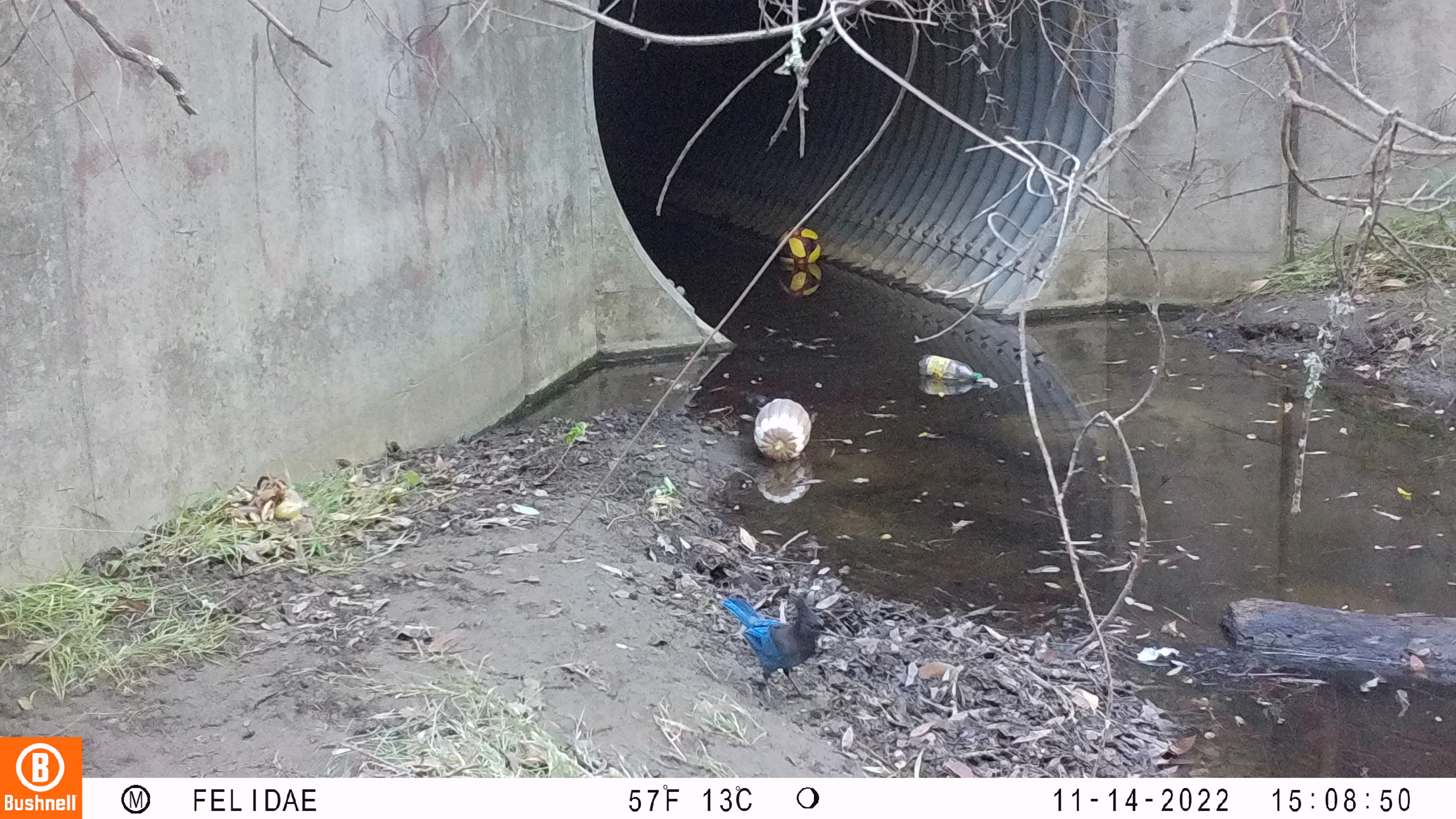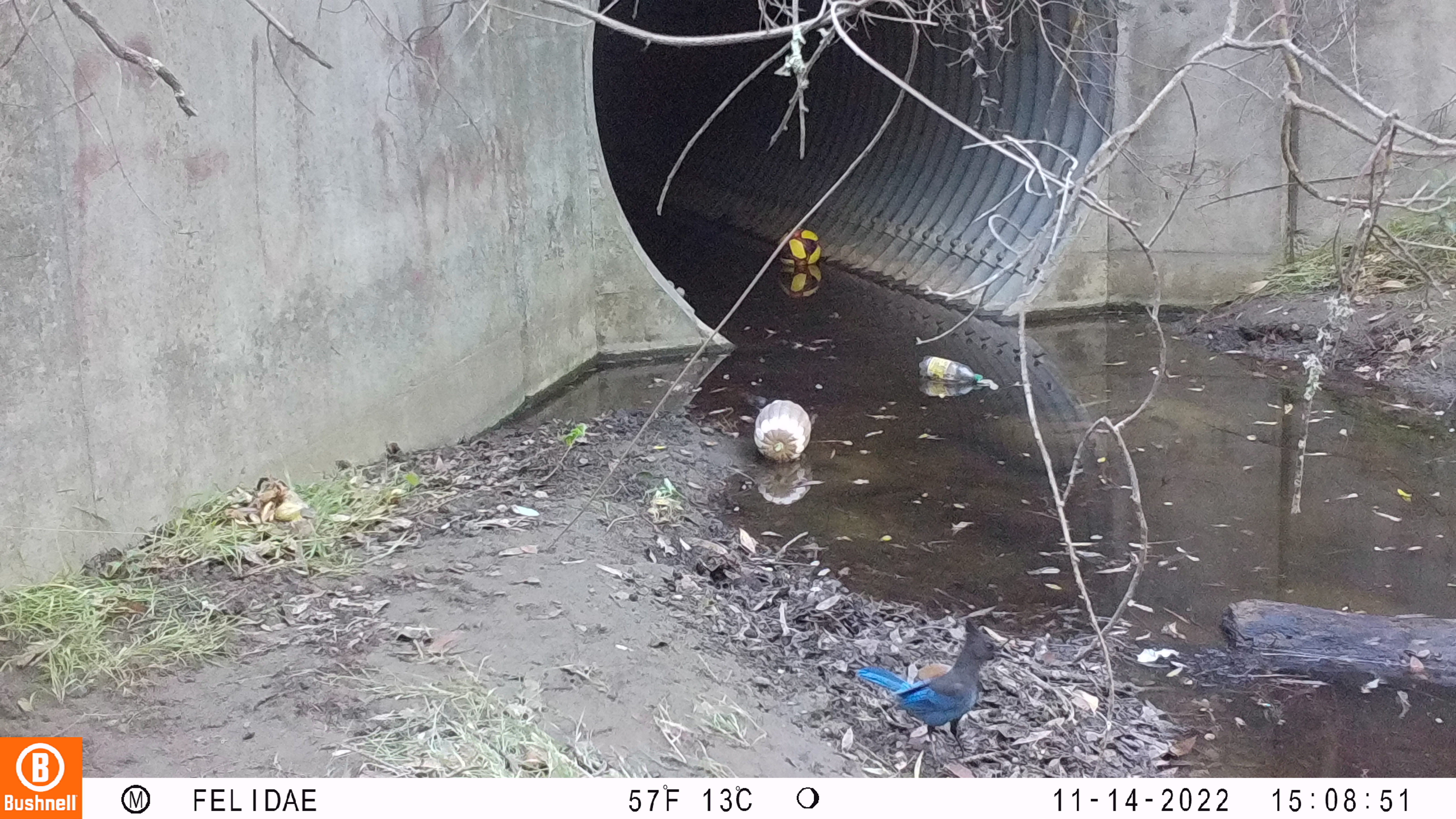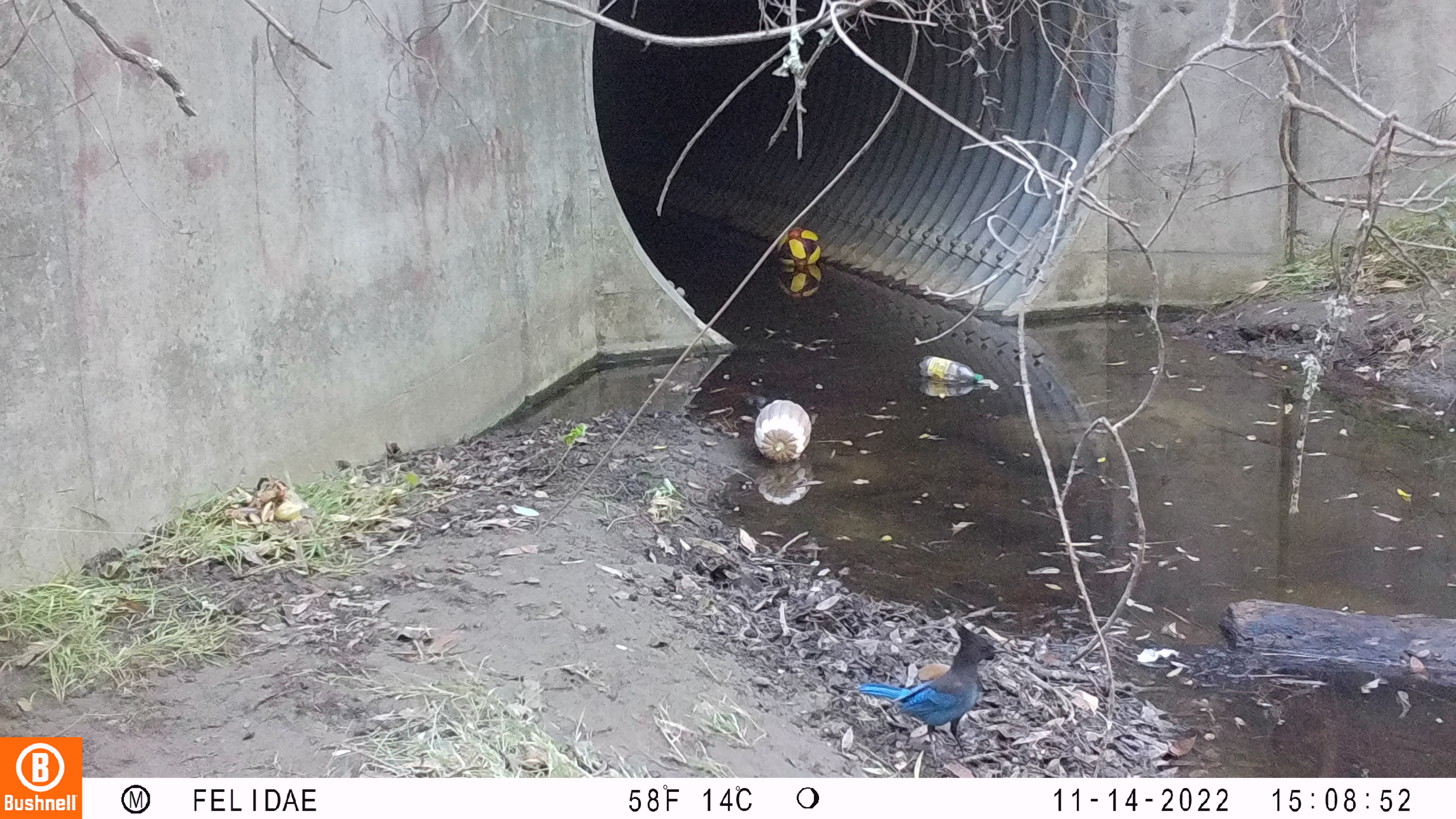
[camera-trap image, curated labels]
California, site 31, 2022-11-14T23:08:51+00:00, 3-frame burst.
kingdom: Animalia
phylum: Chordata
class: Aves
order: Passeriformes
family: Corvidae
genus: Cyanocitta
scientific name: Cyanocitta stelleri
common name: steller's jay